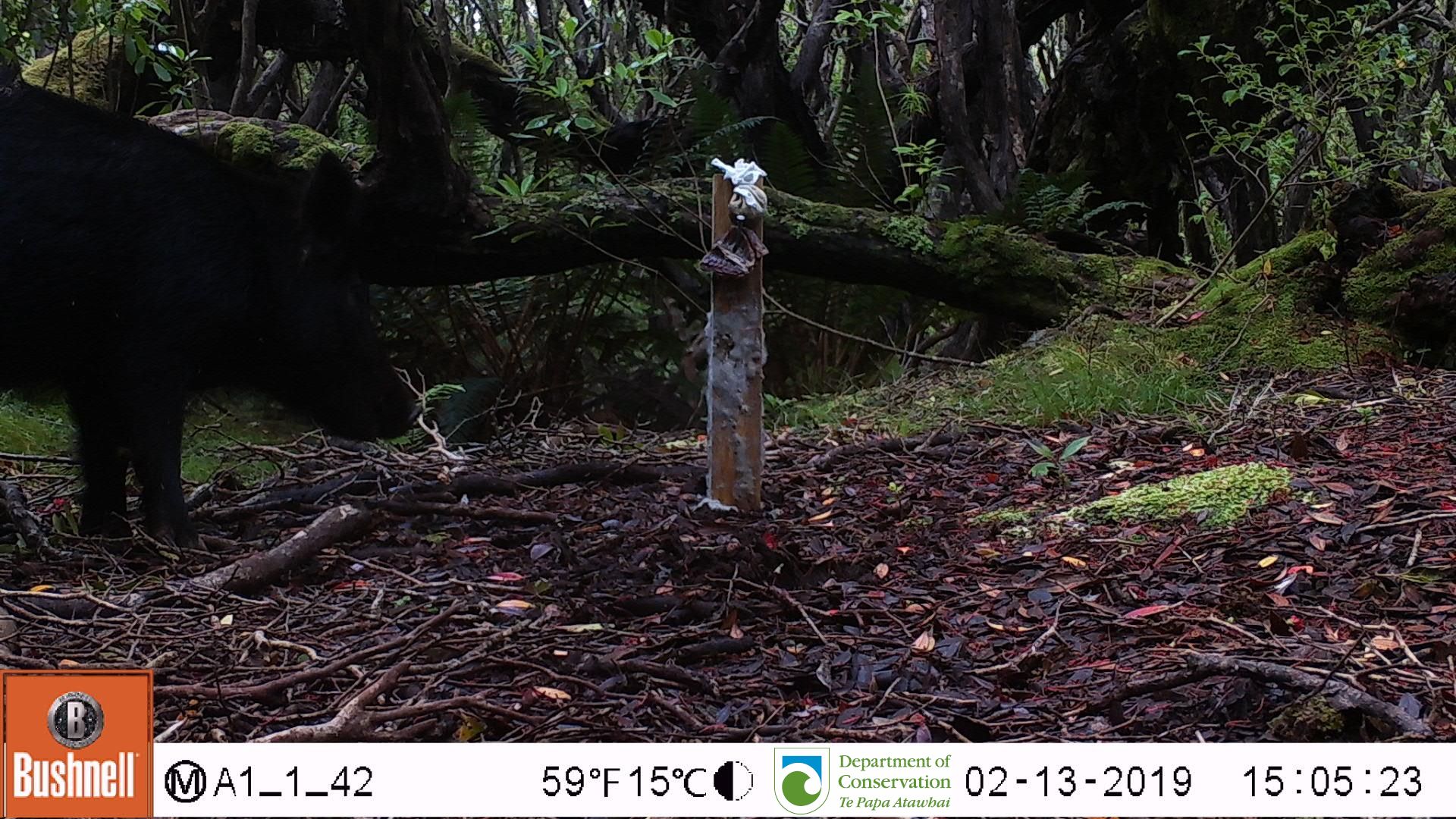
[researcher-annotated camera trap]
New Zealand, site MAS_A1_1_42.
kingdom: Animalia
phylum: Chordata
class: Mammalia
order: Artiodactyla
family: Suidae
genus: Sus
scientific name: Sus scrofa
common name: pig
Pig (Sus scrofa).